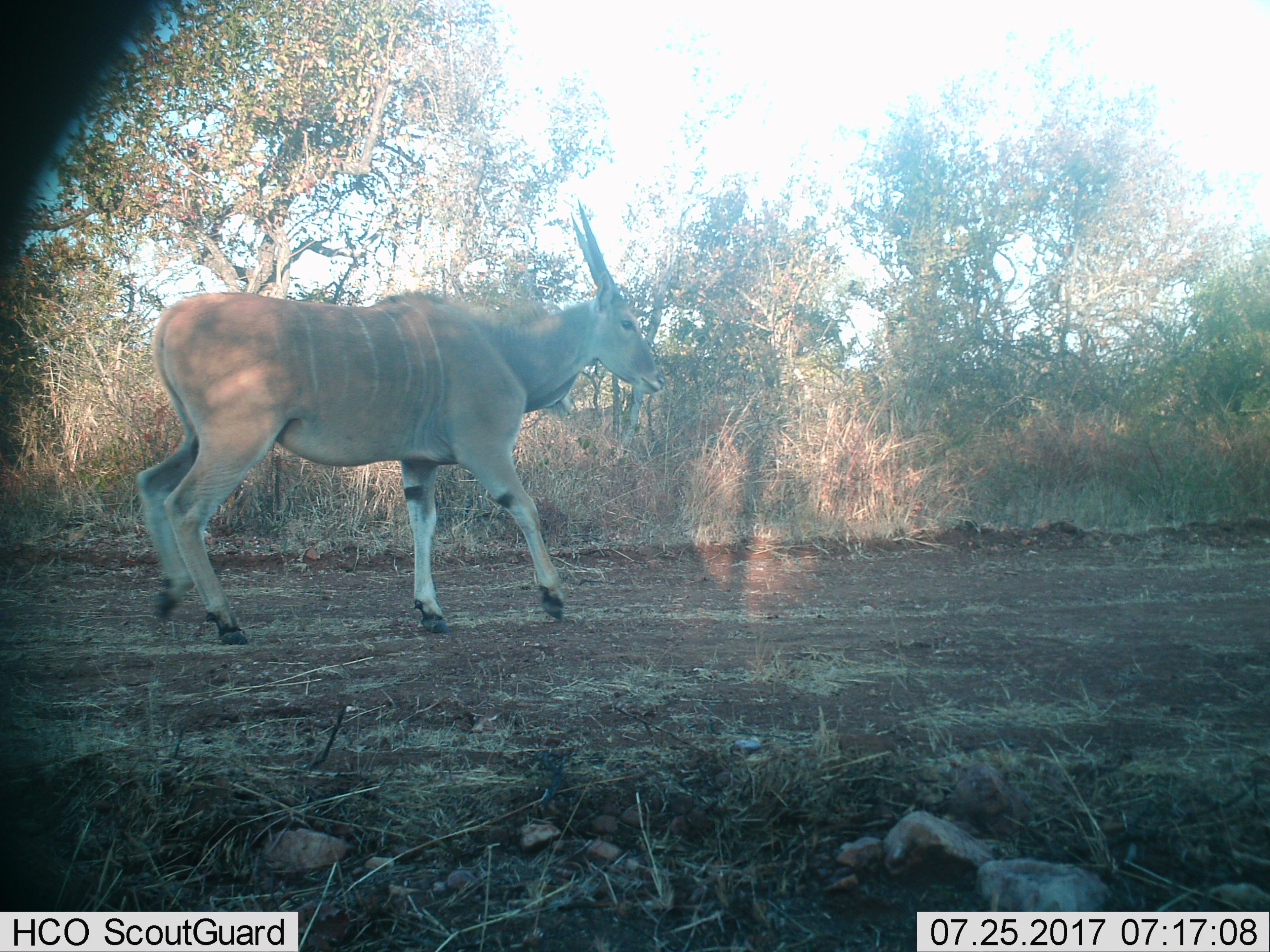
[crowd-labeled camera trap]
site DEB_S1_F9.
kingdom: Animalia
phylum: Chordata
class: Mammalia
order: Artiodactyla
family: Bovidae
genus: Tragelaphus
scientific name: Tragelaphus oryx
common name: eland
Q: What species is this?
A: Eland (Tragelaphus oryx).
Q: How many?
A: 1.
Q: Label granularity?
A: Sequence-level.